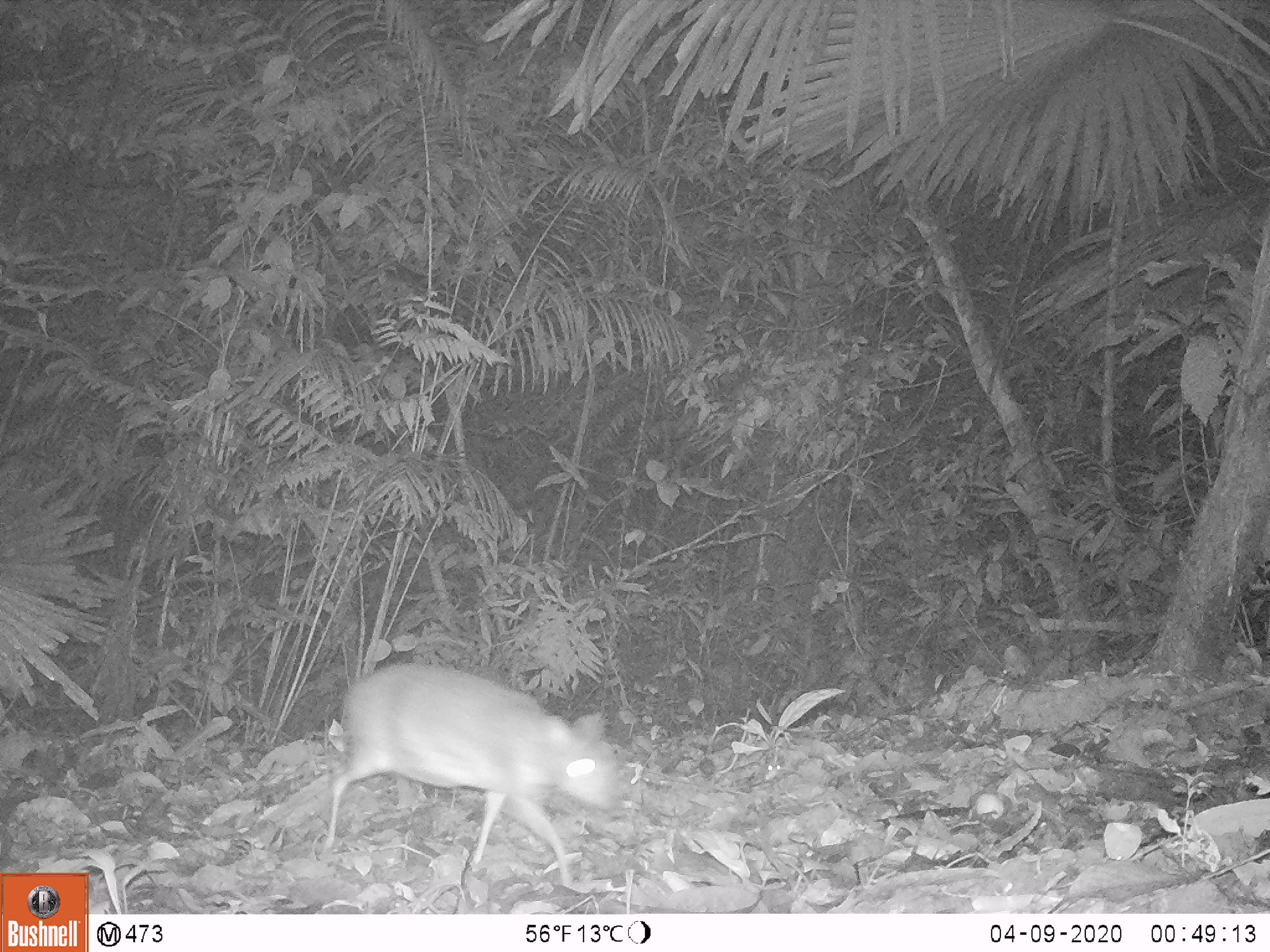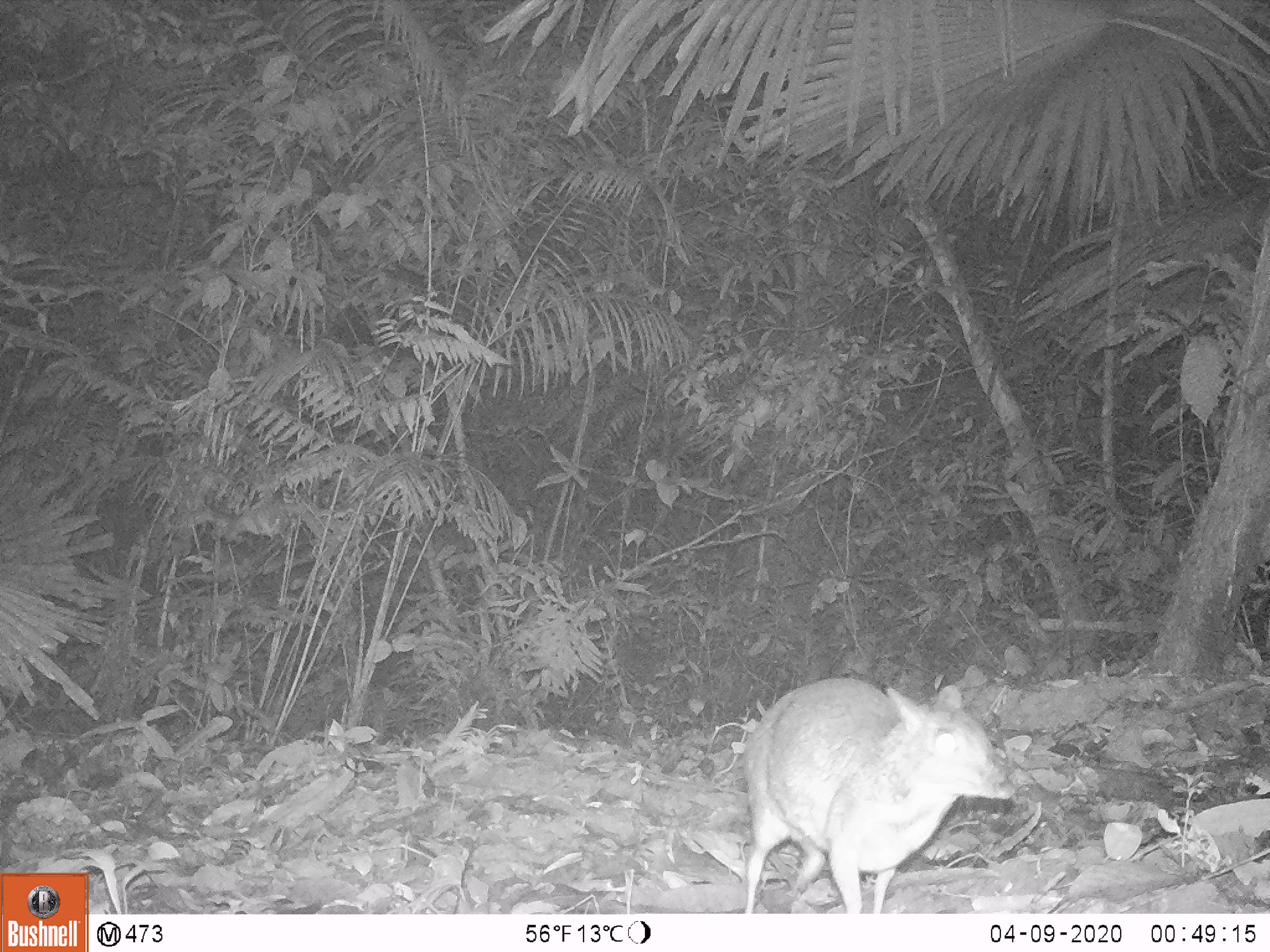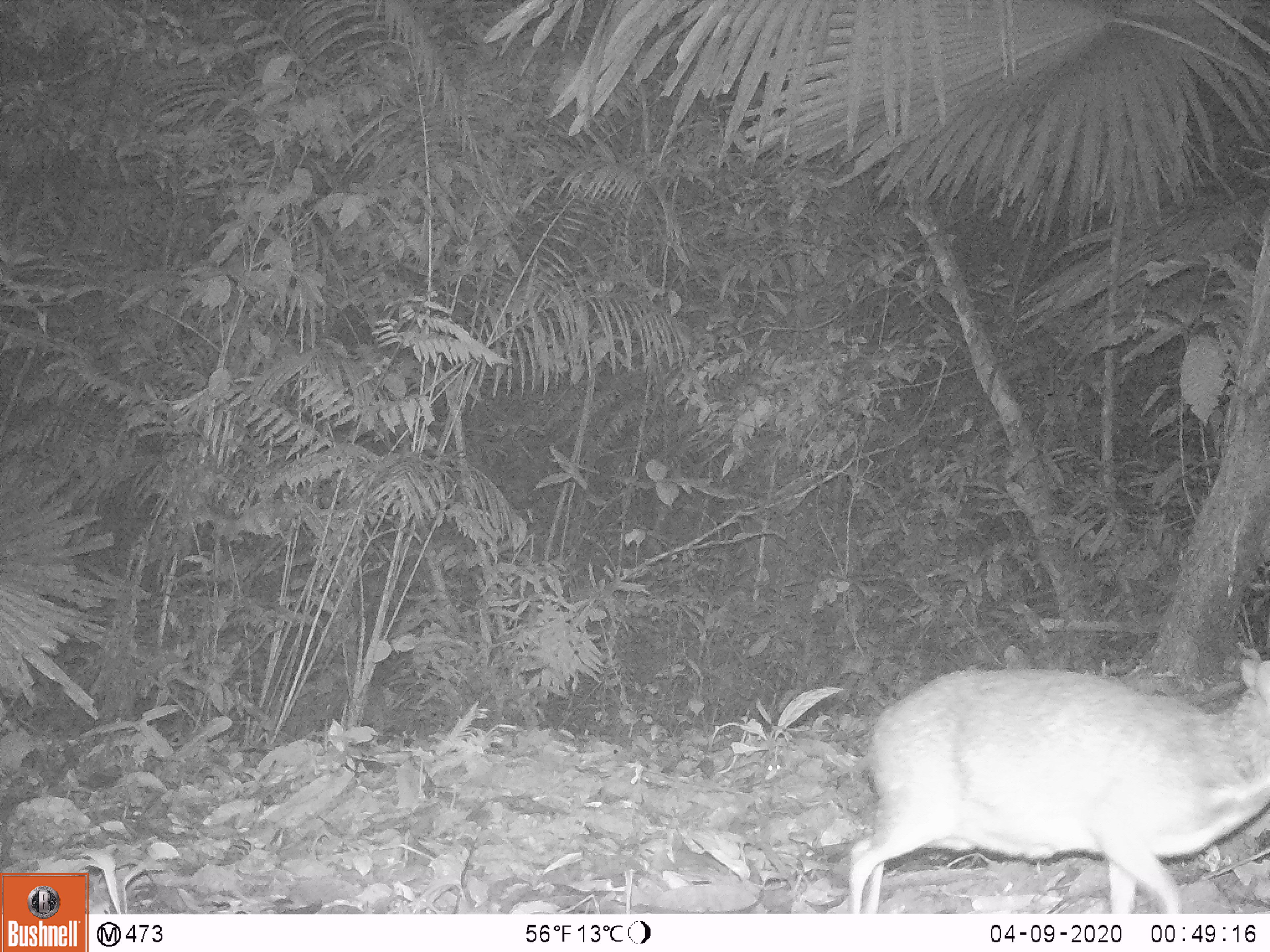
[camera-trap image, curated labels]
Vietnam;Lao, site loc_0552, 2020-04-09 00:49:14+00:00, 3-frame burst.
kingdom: Animalia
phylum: Chordata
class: Mammalia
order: Artiodactyla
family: Tragulidae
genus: Moschiola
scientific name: Moschiola meminna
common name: chevrotain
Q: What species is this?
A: Chevrotain (Moschiola meminna).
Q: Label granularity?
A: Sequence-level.